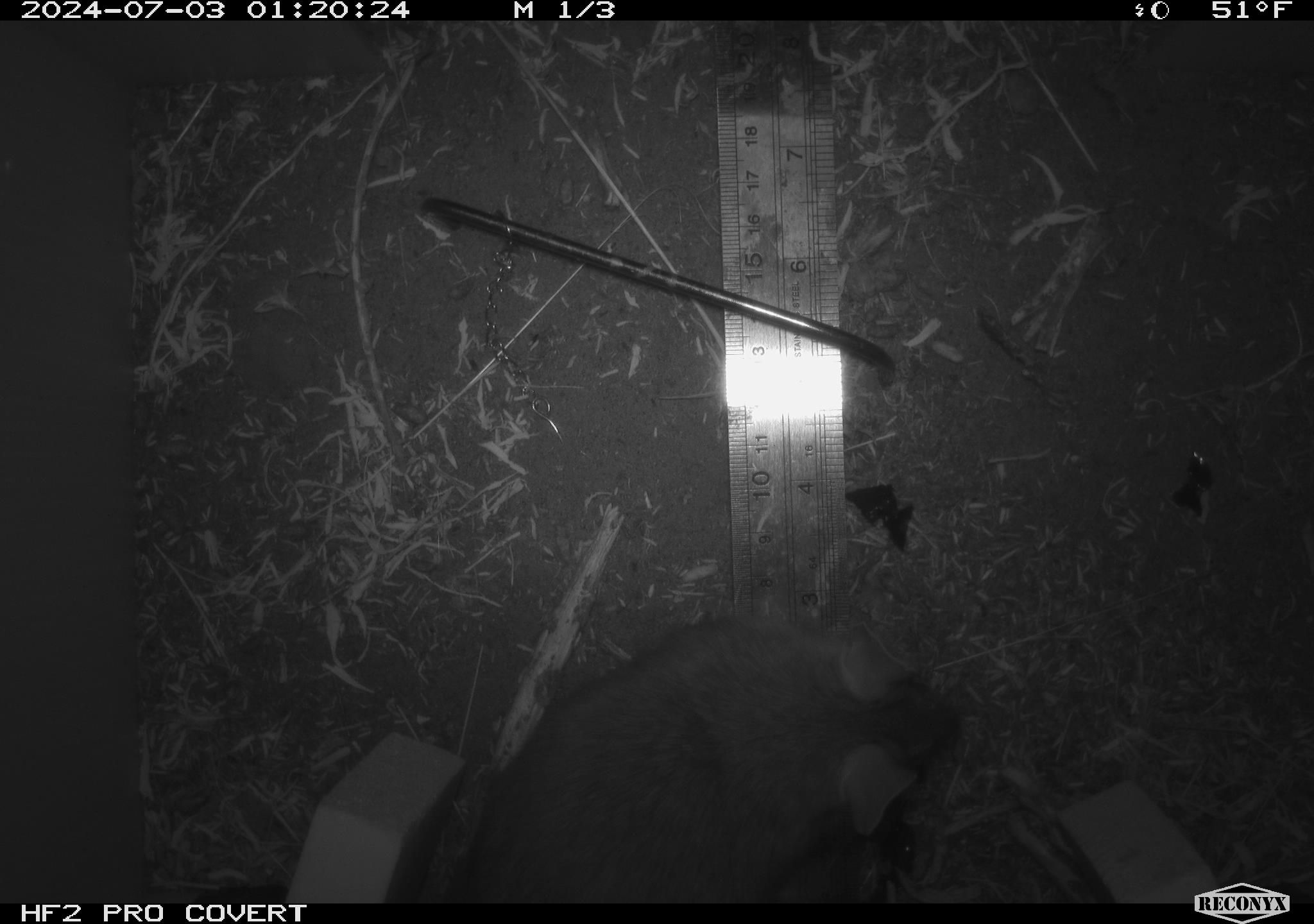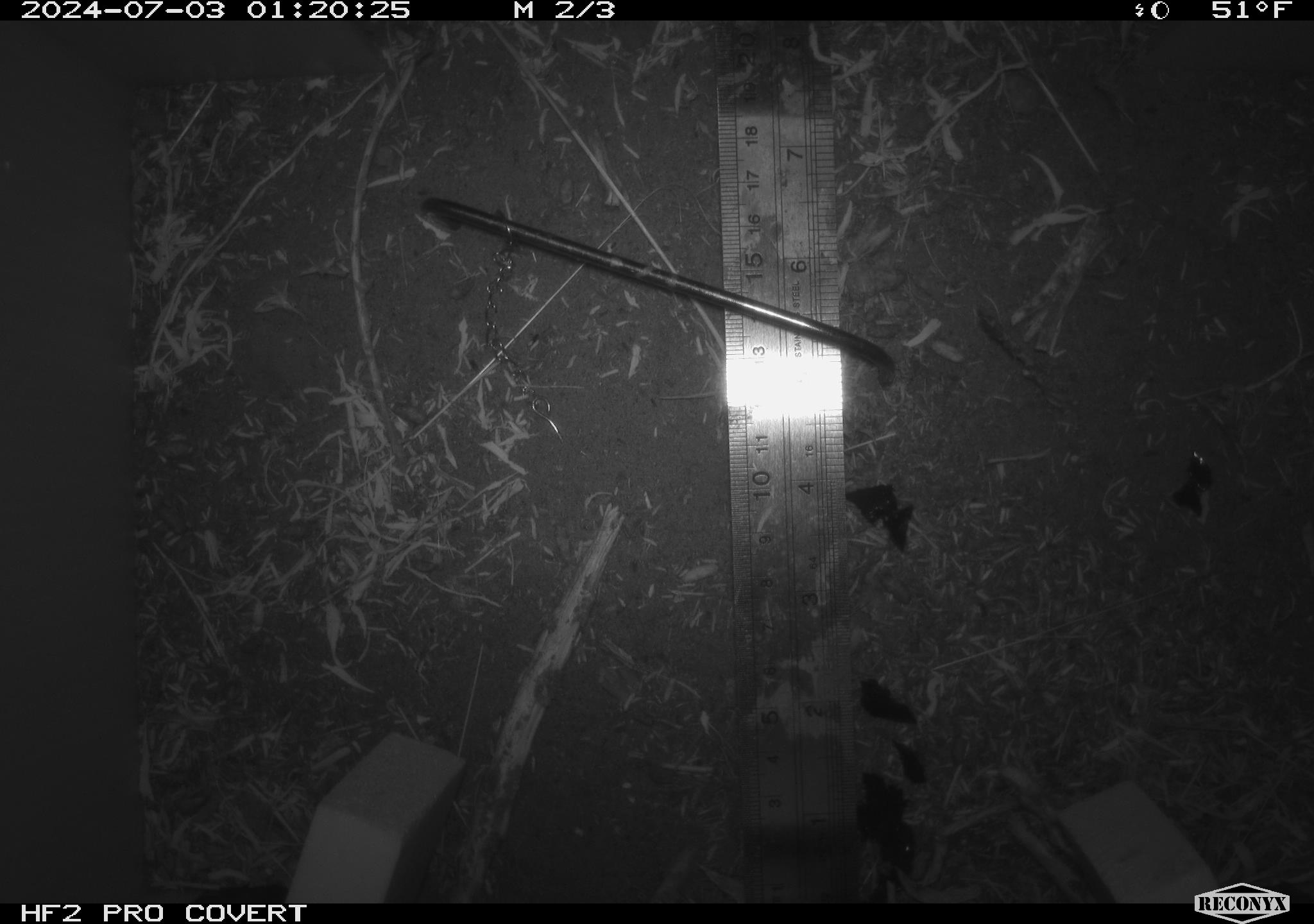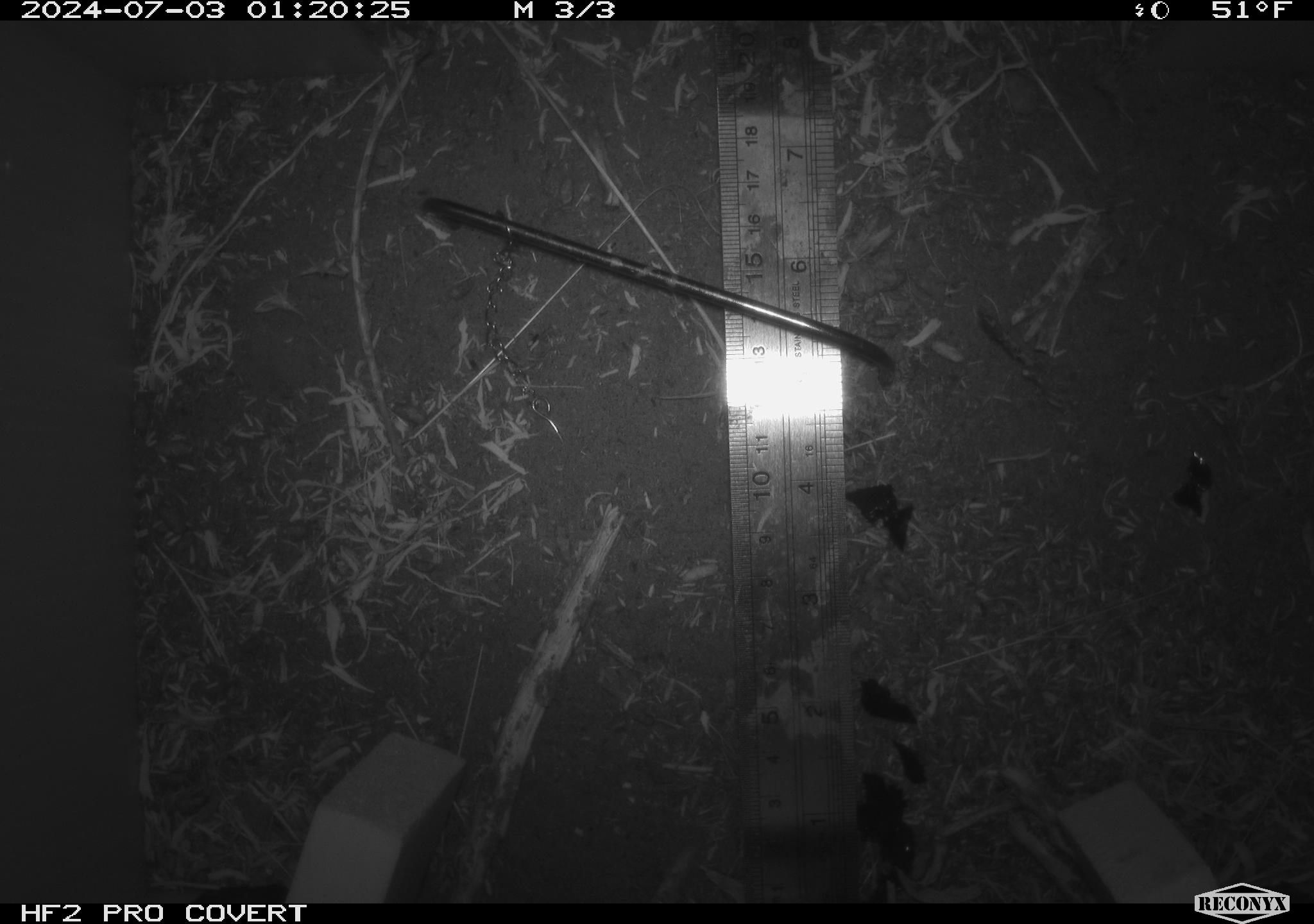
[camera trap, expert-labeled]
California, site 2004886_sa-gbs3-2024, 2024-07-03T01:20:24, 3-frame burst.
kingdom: Animalia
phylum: Chordata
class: Mammalia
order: Rodentia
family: Cricetidae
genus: Neotoma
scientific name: Neotoma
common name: pack rat or woodrat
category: neotoma species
Neotoma species (pack rat or woodrat) (Neotoma).